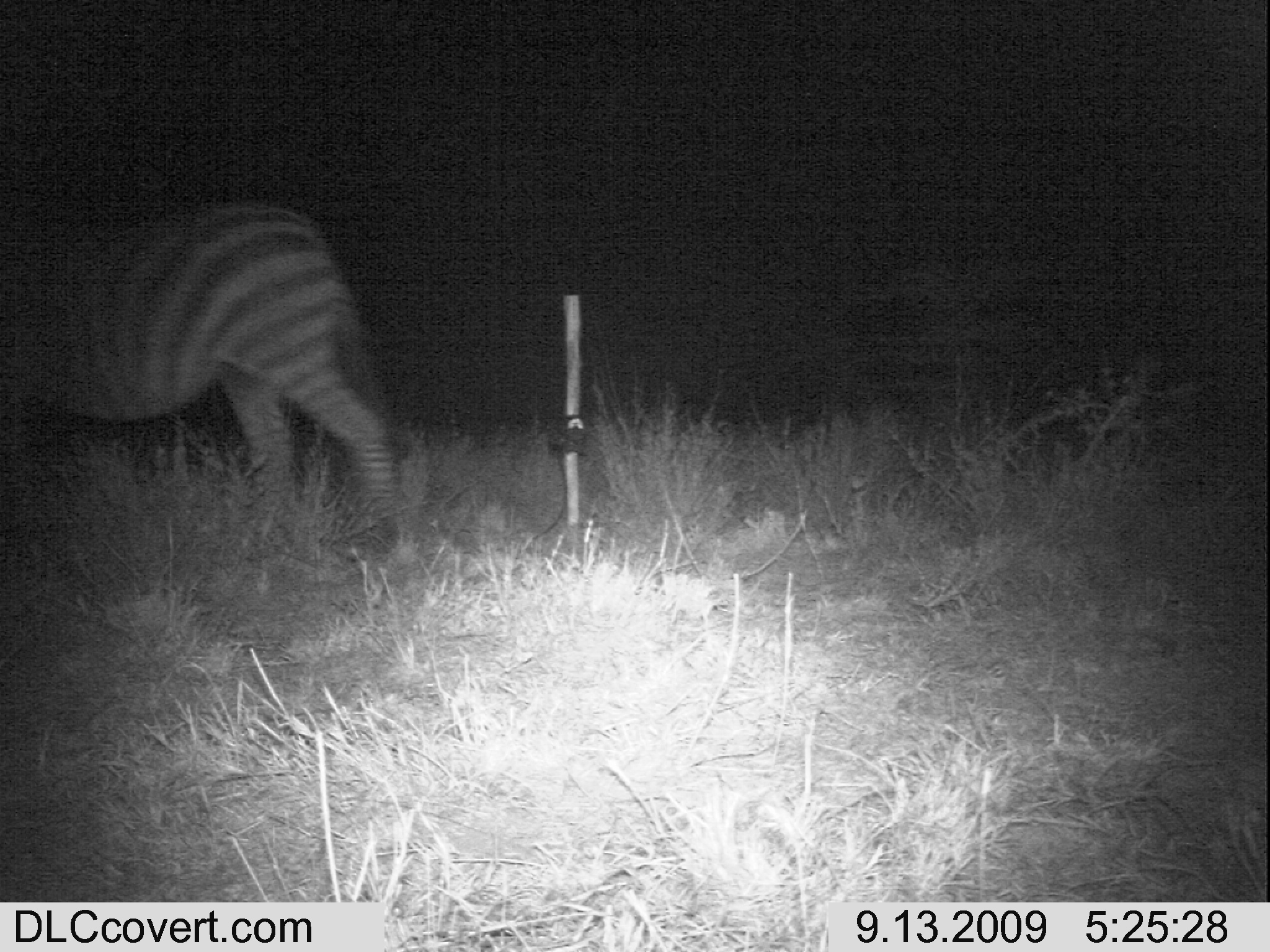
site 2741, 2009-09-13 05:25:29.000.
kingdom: Animalia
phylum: Chordata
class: Mammalia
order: Perissodactyla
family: Equidae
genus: Equus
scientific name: Equus quagga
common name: plains zebra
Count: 1.